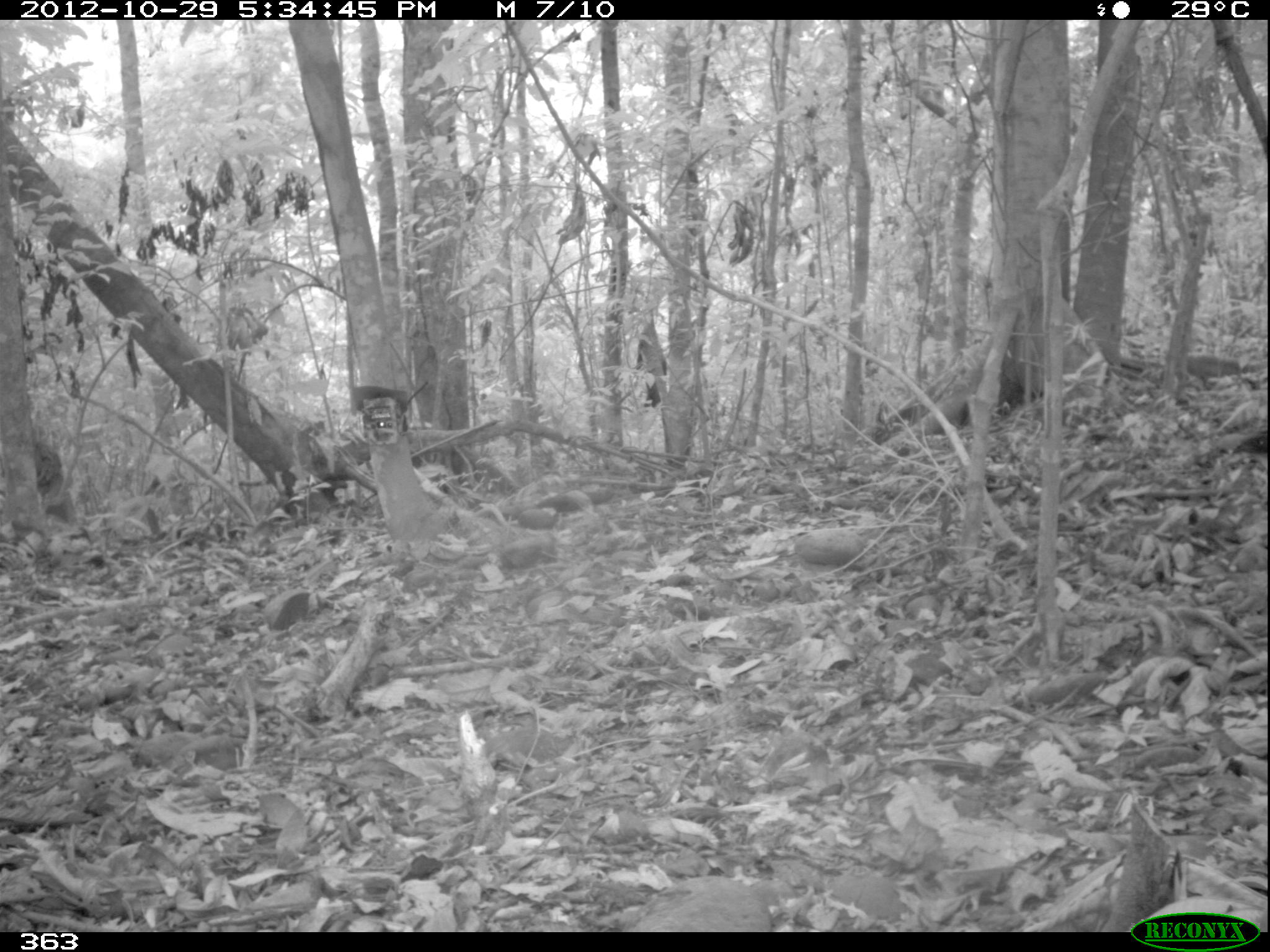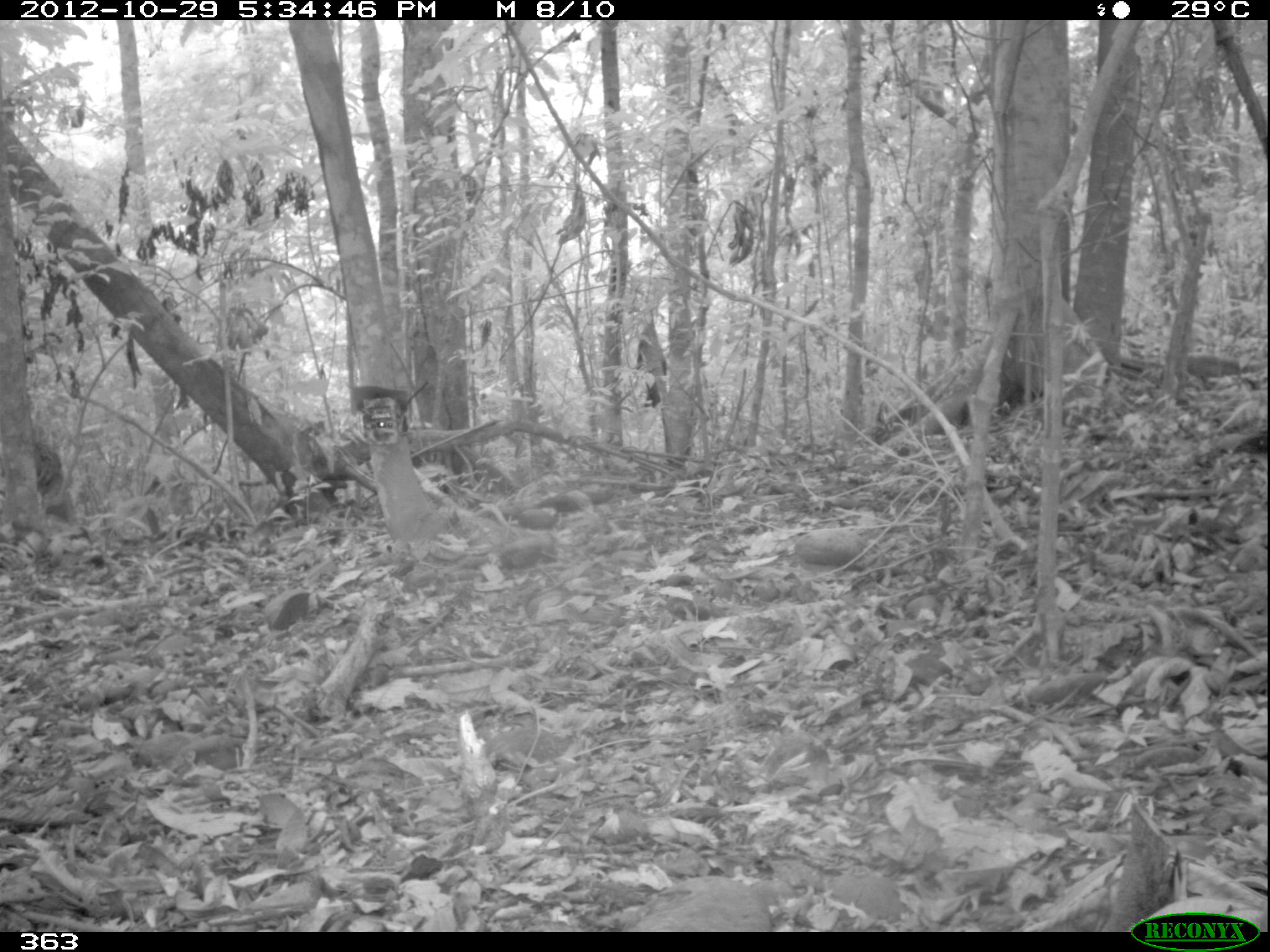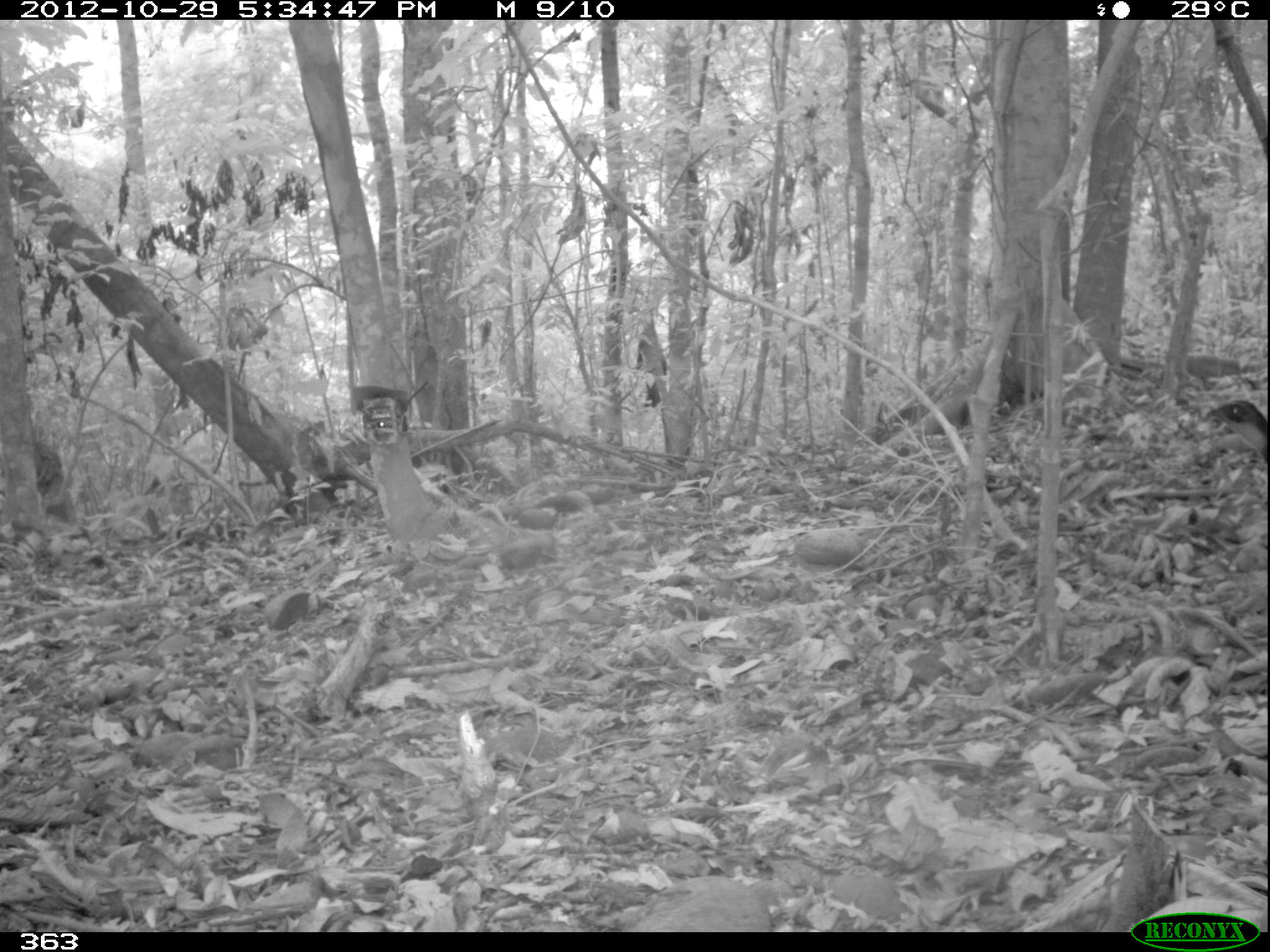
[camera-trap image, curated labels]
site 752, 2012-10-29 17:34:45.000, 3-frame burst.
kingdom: Animalia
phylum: Chordata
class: Aves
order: Galliformes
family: Cracidae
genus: Penelope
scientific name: Penelope jacquacu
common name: spix's guan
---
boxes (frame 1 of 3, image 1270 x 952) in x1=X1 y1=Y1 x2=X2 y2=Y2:
penelope jacquacu: x1=1229 y1=431 x2=1270 y2=458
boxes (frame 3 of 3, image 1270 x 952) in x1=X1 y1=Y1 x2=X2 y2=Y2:
penelope jacquacu: x1=1195 y1=398 x2=1267 y2=466